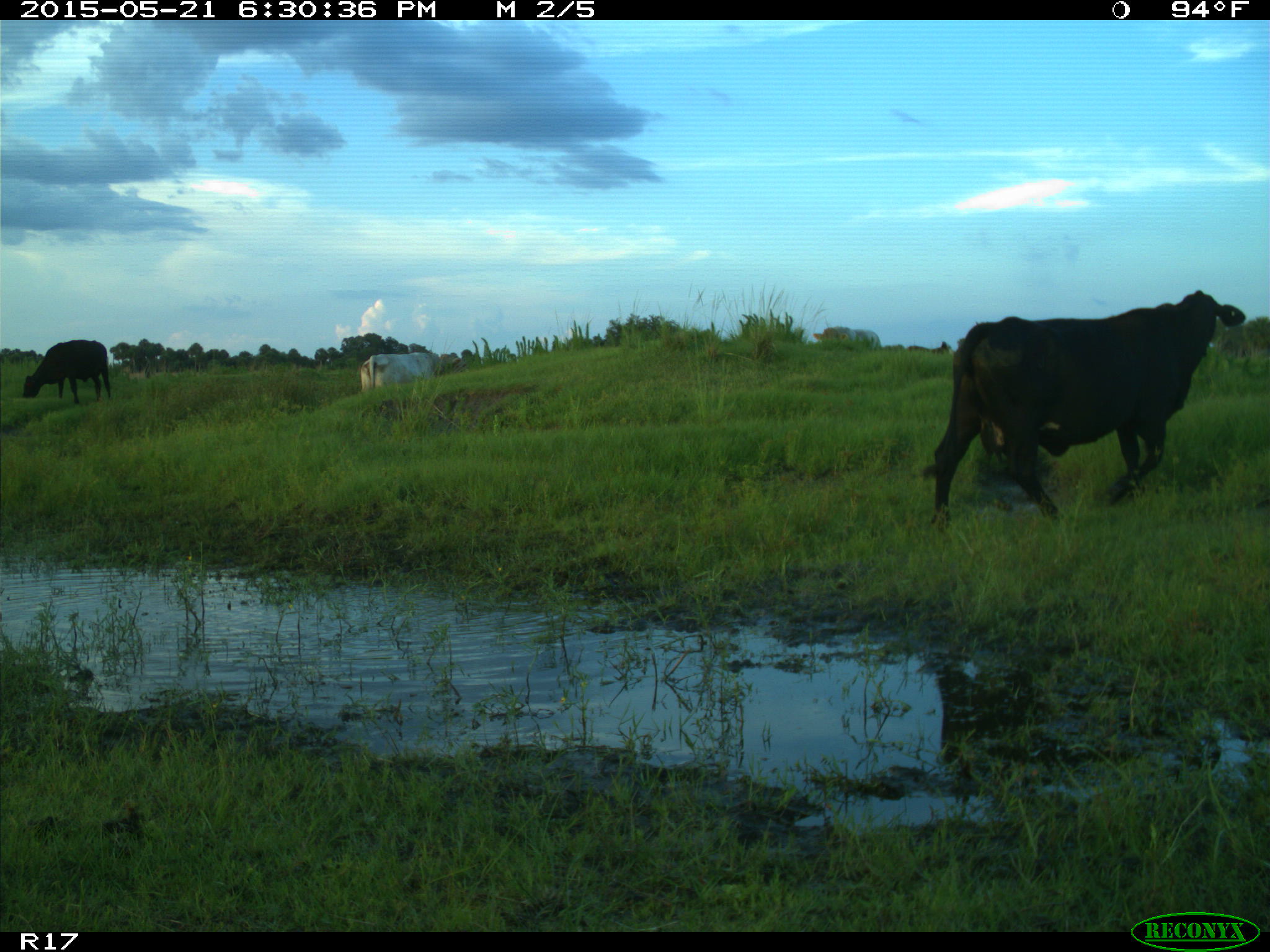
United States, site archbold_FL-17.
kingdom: Animalia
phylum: Chordata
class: Mammalia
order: Artiodactyla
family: Bovidae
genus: Bos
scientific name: Bos taurus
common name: domestic cow